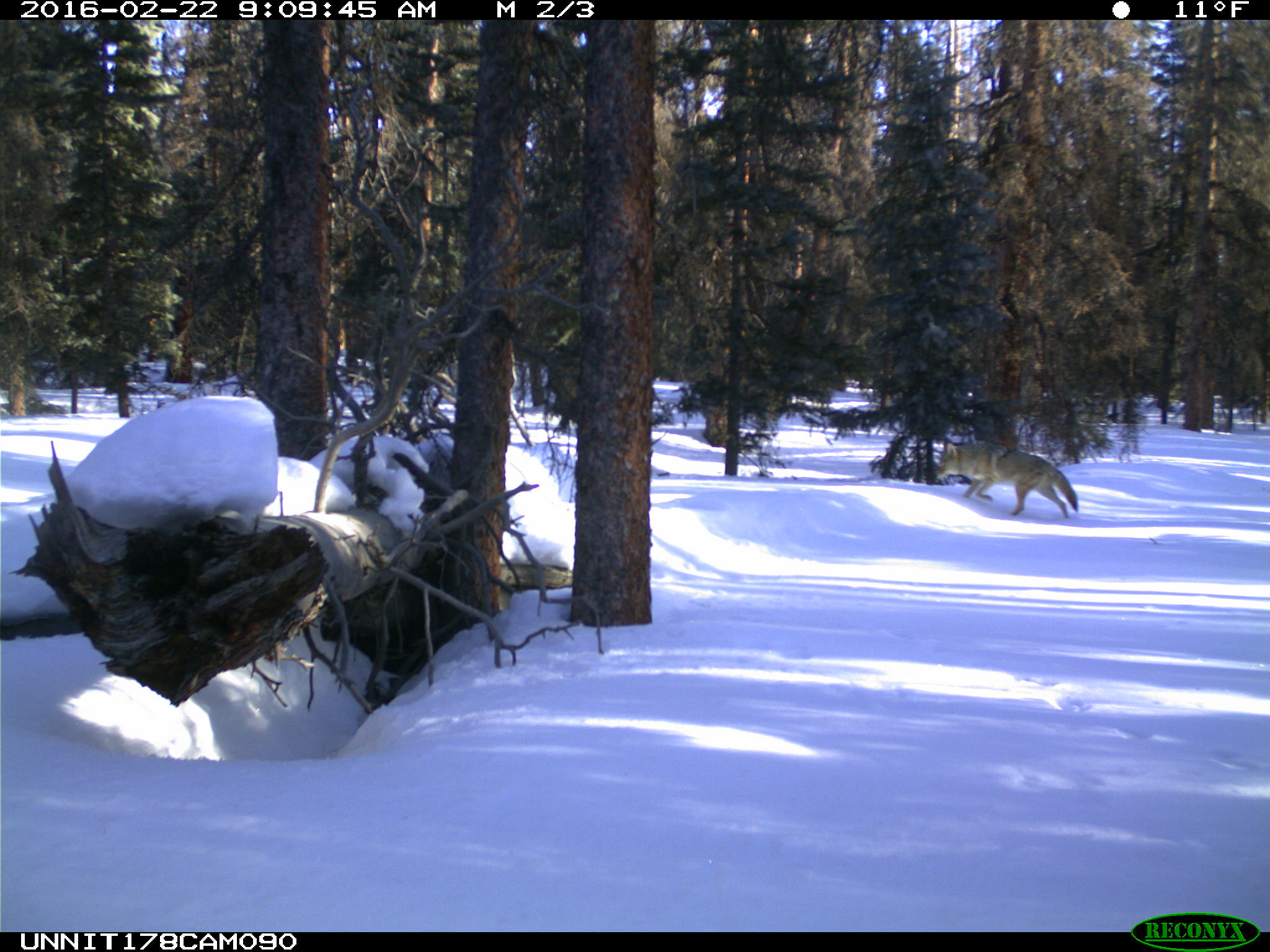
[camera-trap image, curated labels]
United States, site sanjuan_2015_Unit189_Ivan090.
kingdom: Animalia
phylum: Chordata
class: Mammalia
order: Carnivora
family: Canidae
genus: Canis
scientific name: Canis latrans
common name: coyote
Canis latrans (coyote).